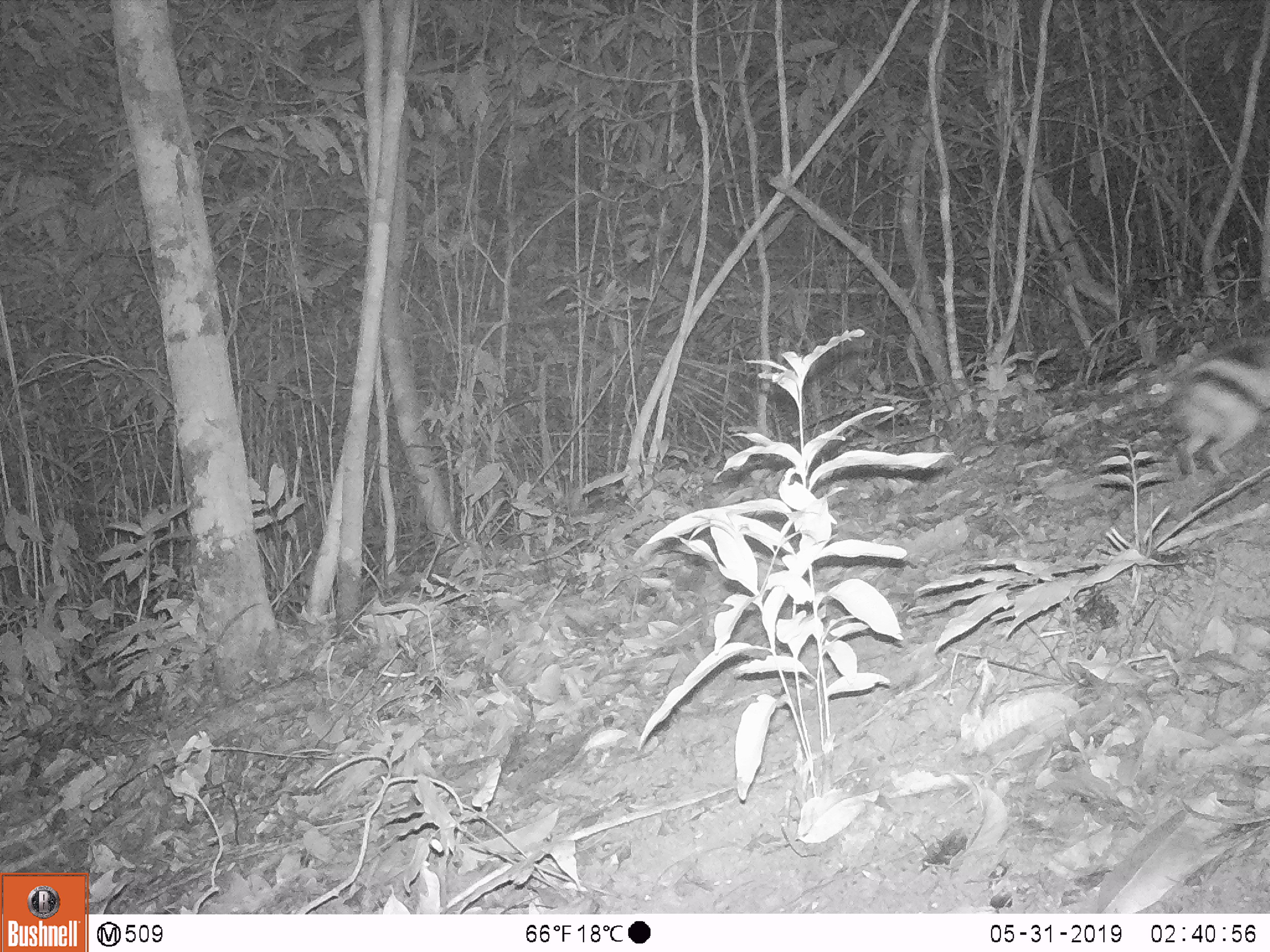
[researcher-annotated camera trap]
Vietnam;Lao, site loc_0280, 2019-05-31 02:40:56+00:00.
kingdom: Animalia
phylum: Chordata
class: Mammalia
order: Lagomorpha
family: Leporidae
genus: Nesolagus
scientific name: Nesolagus timminsi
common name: annamite striped rabbit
Annamite striped rabbit (Nesolagus timminsi). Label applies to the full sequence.